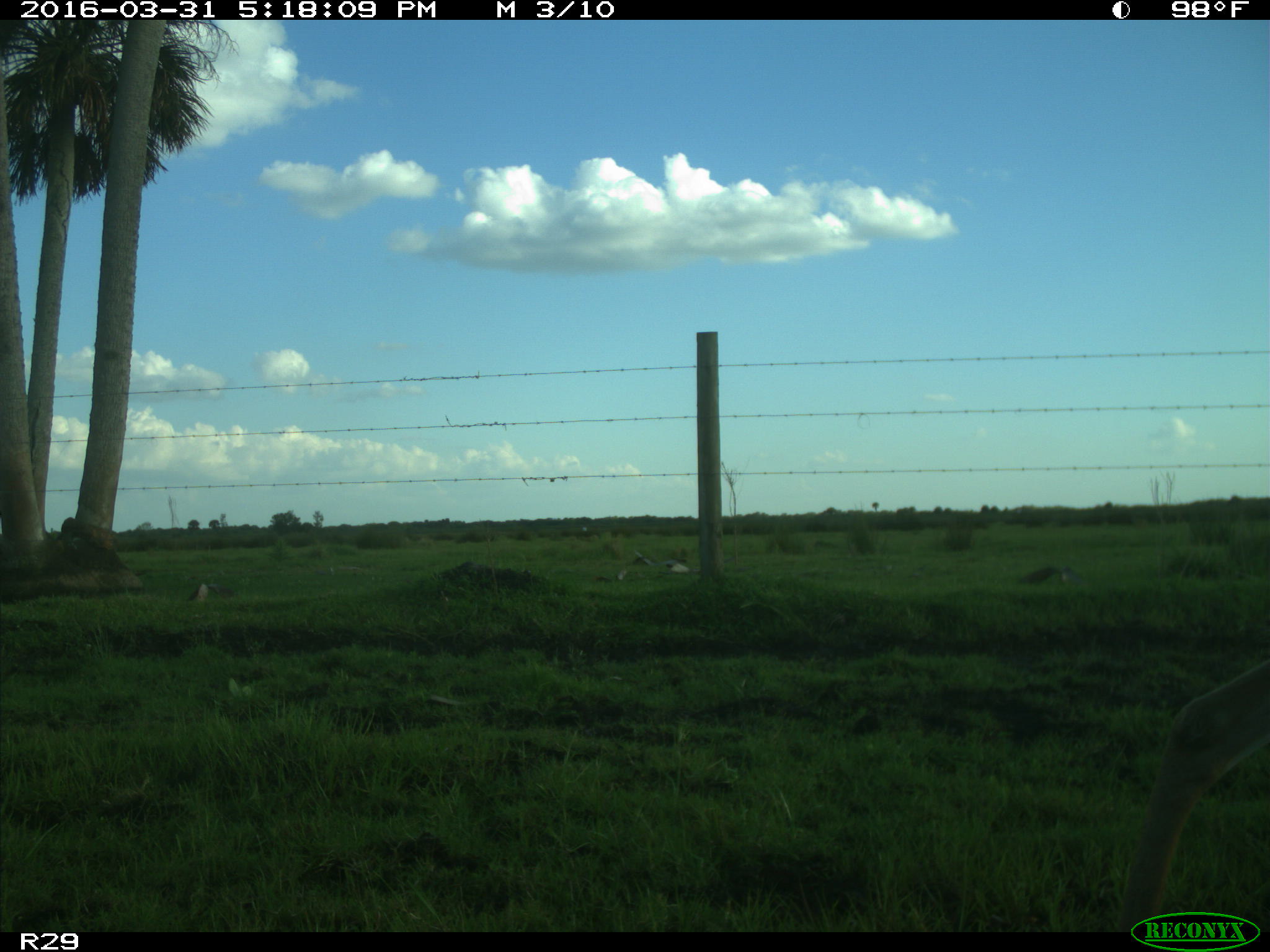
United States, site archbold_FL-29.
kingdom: Animalia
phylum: Chordata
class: Mammalia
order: Artiodactyla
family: Cervidae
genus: Odocoileus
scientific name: Odocoileus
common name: deer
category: unidentified deer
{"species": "unidentified deer (deer) (Odocoileus)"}